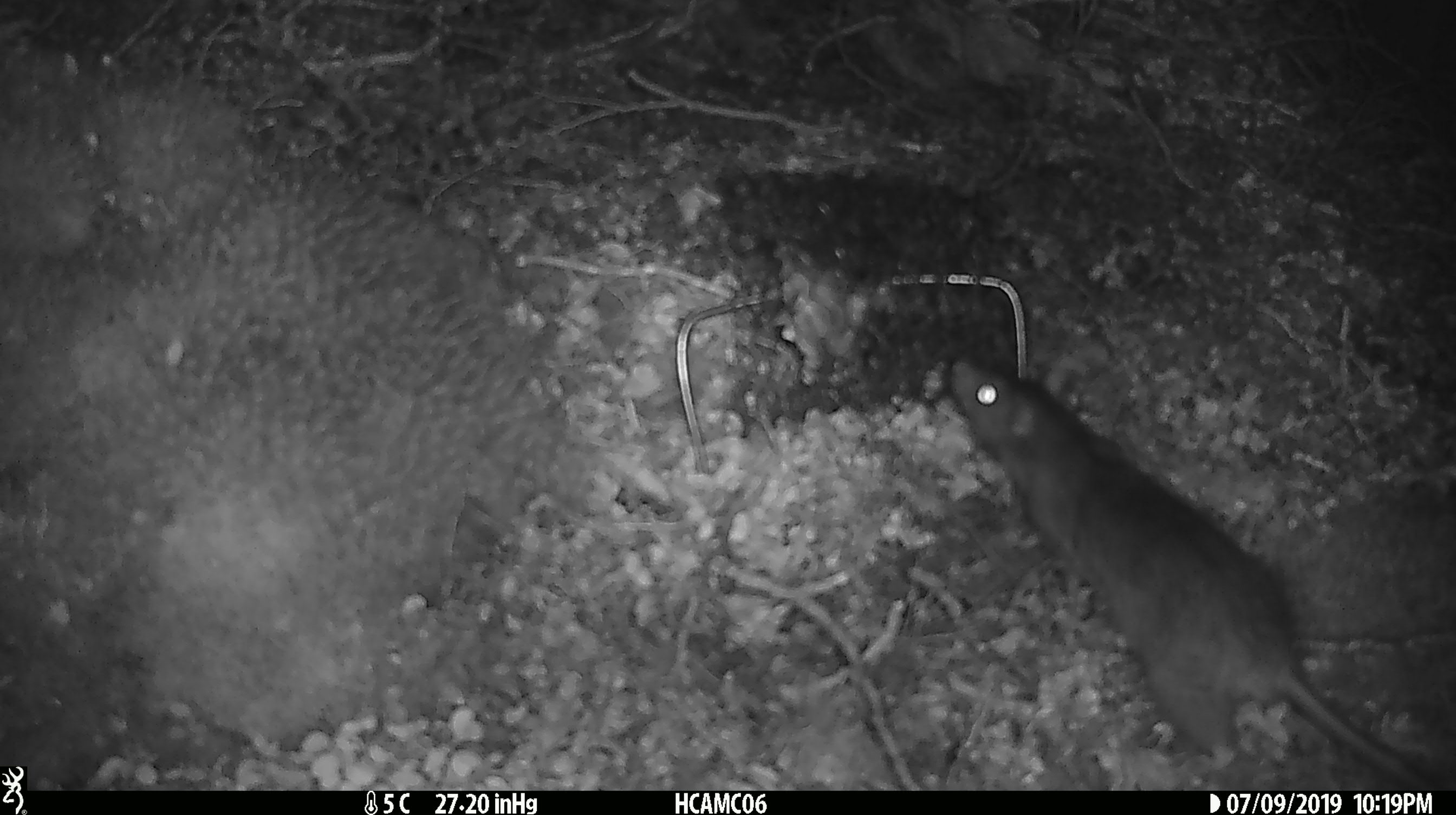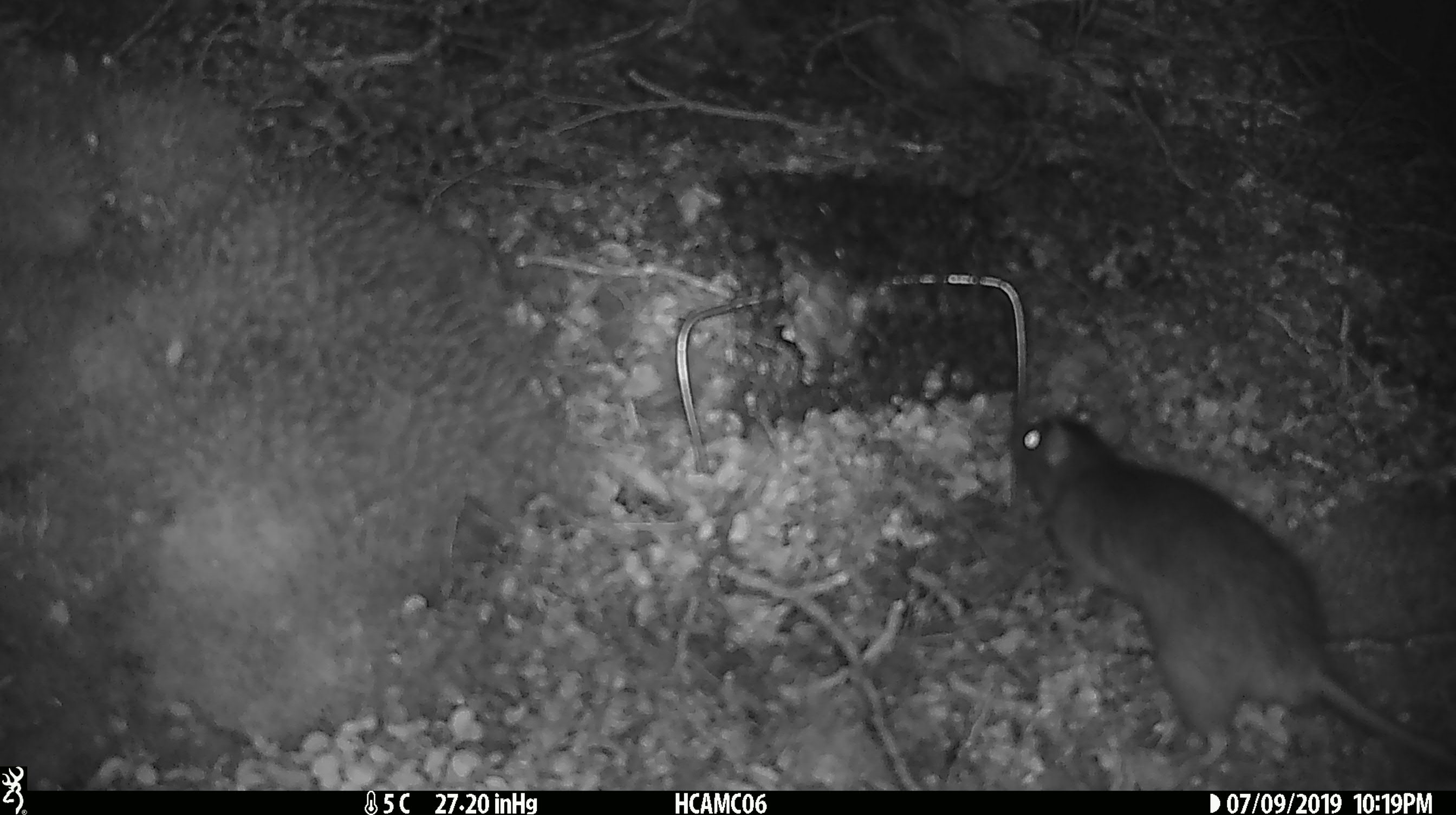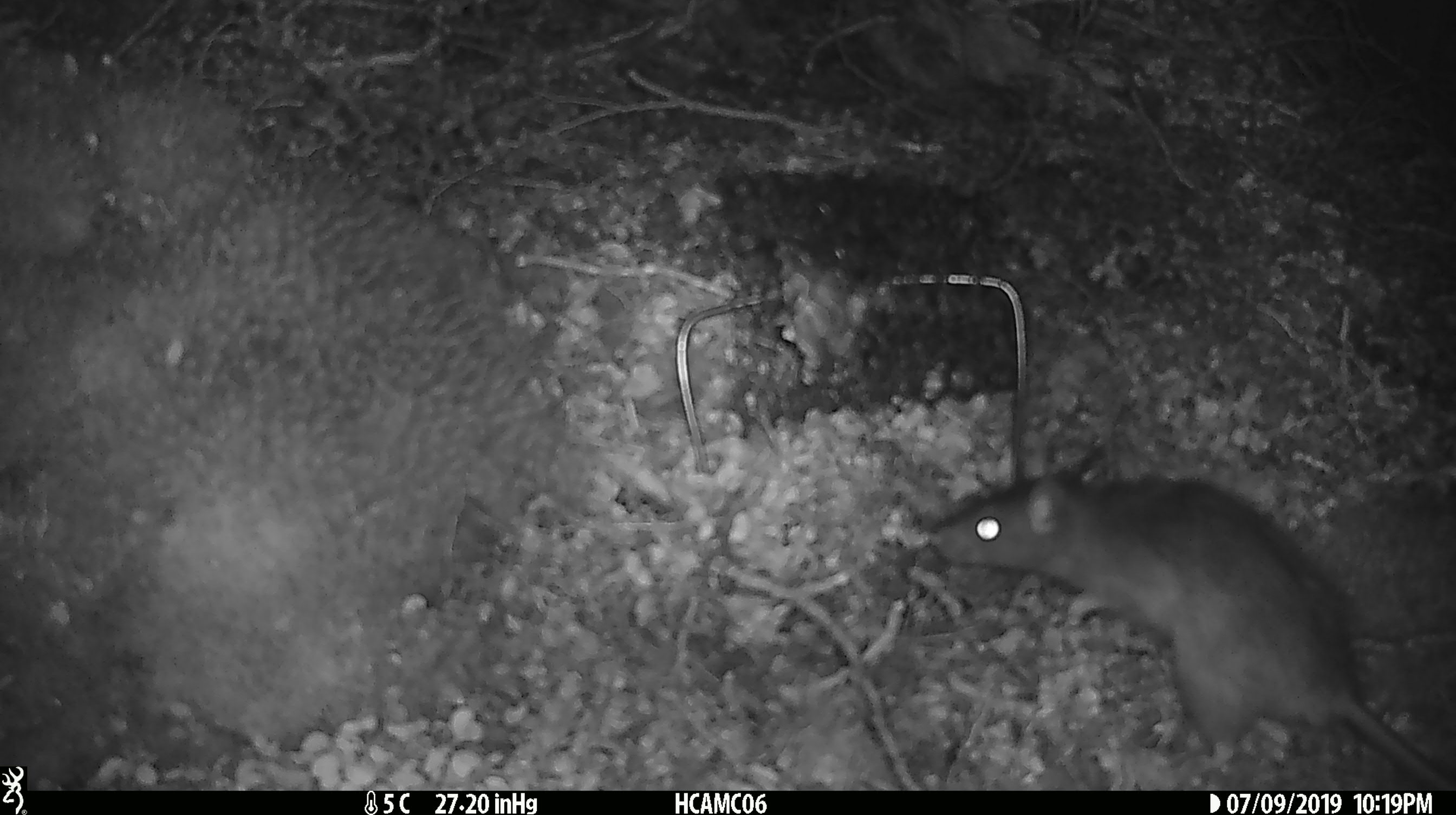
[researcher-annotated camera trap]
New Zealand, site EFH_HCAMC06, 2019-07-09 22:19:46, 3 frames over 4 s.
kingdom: Animalia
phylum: Chordata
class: Mammalia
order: Rodentia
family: Muridae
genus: Rattus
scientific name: Rattus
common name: rat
Rat (Rattus).